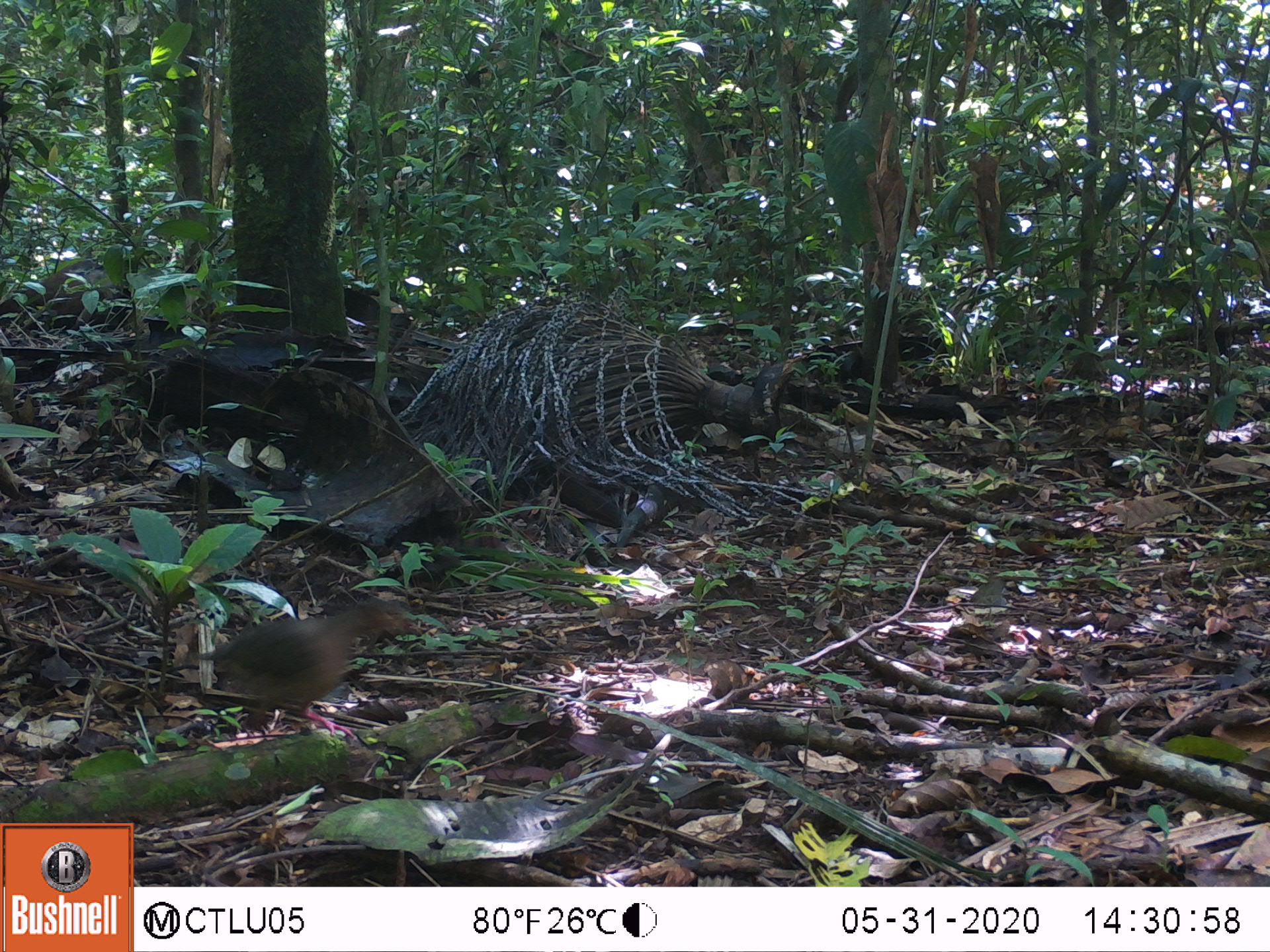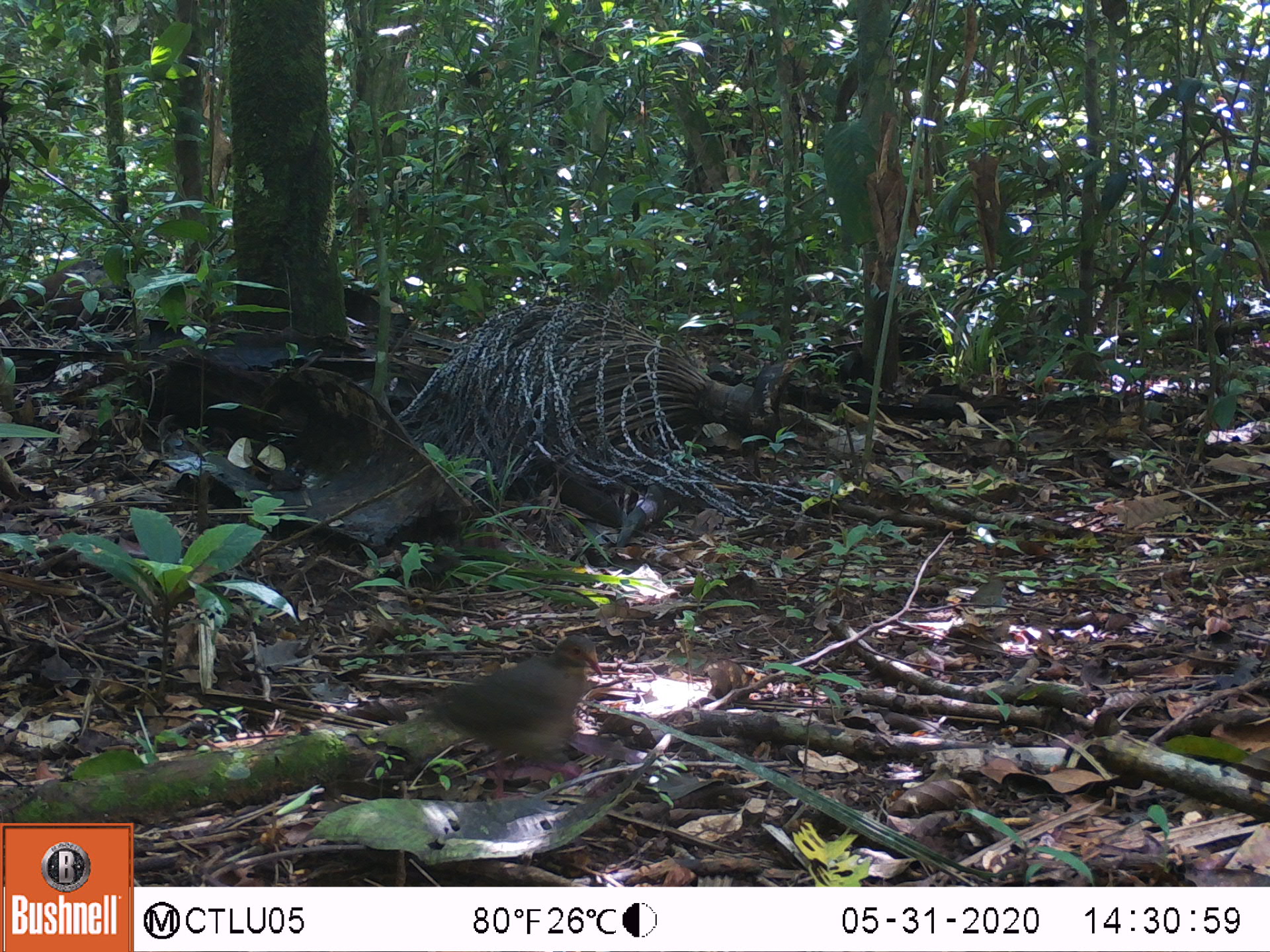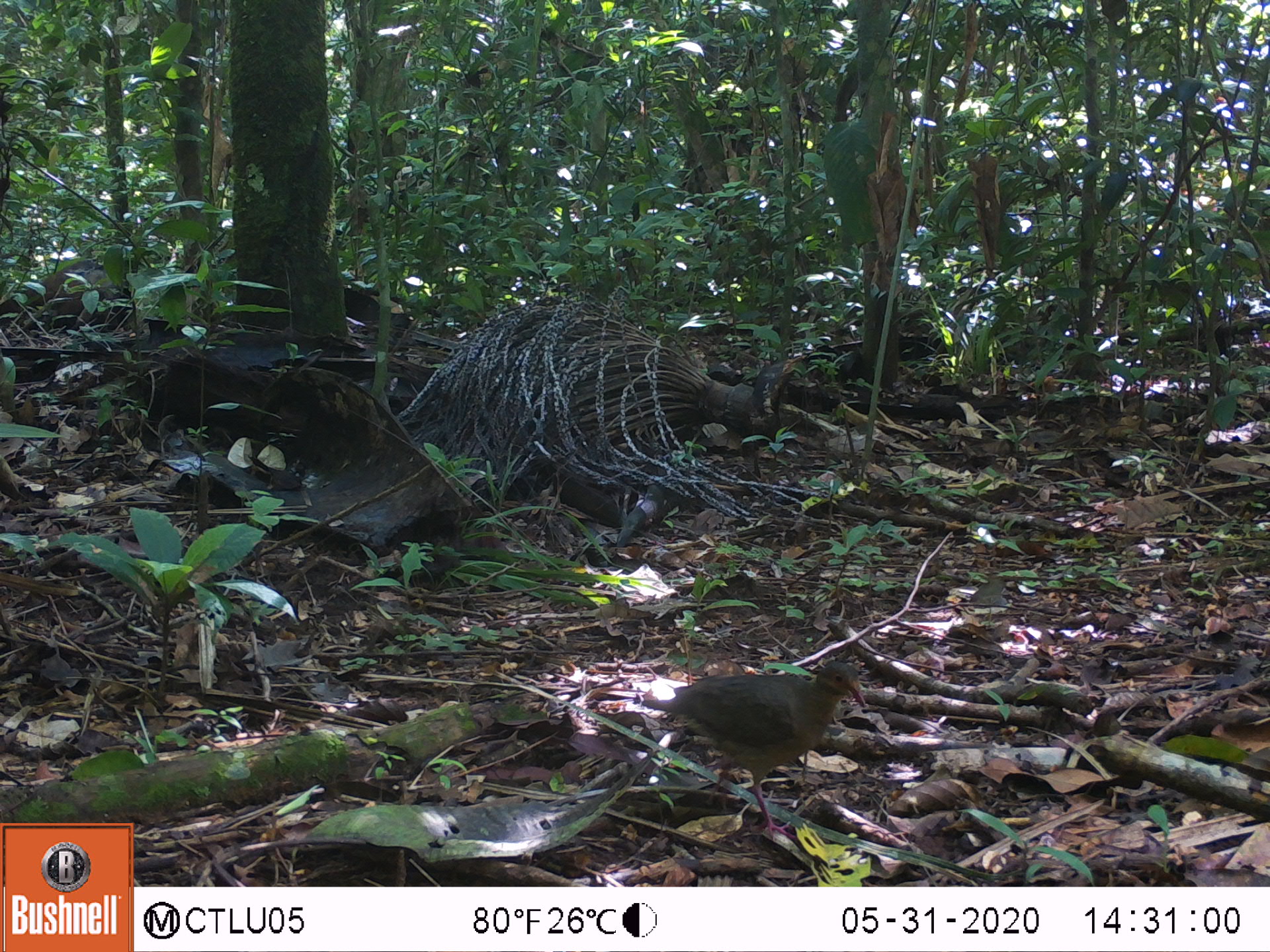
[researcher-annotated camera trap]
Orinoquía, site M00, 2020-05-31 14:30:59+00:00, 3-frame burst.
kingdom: Animalia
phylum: Chordata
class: Aves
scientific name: Aves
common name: bird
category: unknown bird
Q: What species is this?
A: Unknown bird (bird) (Aves).